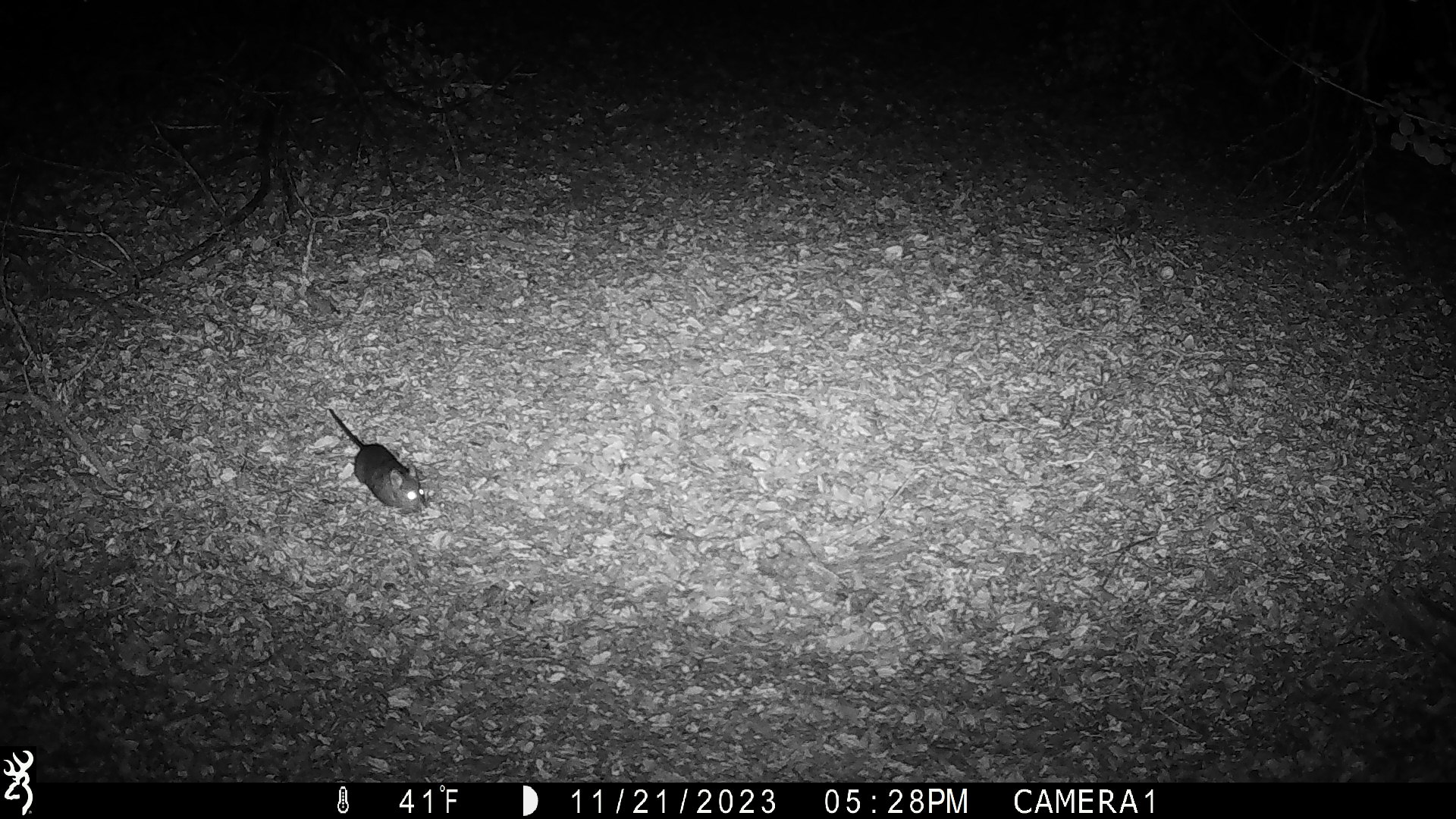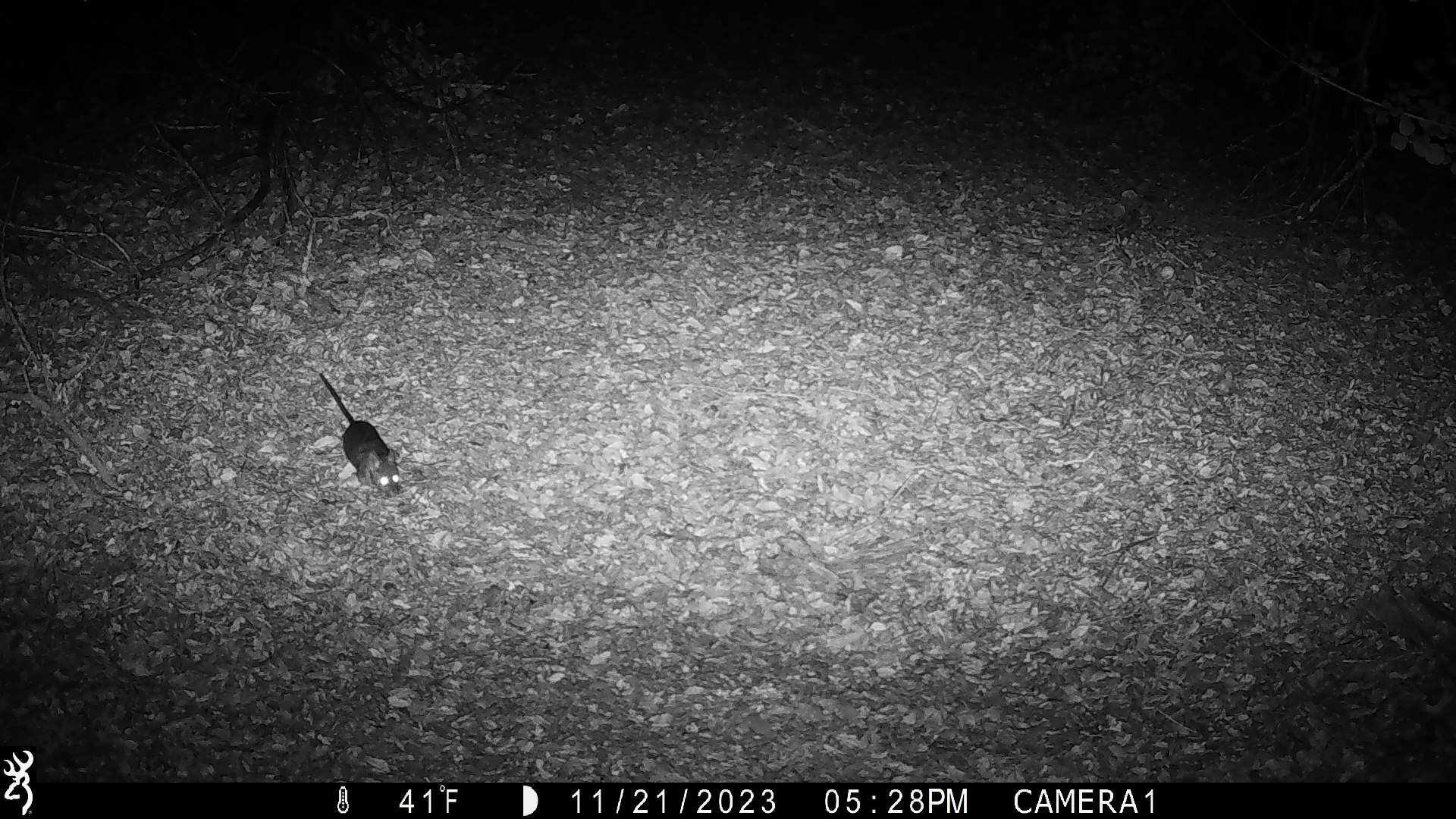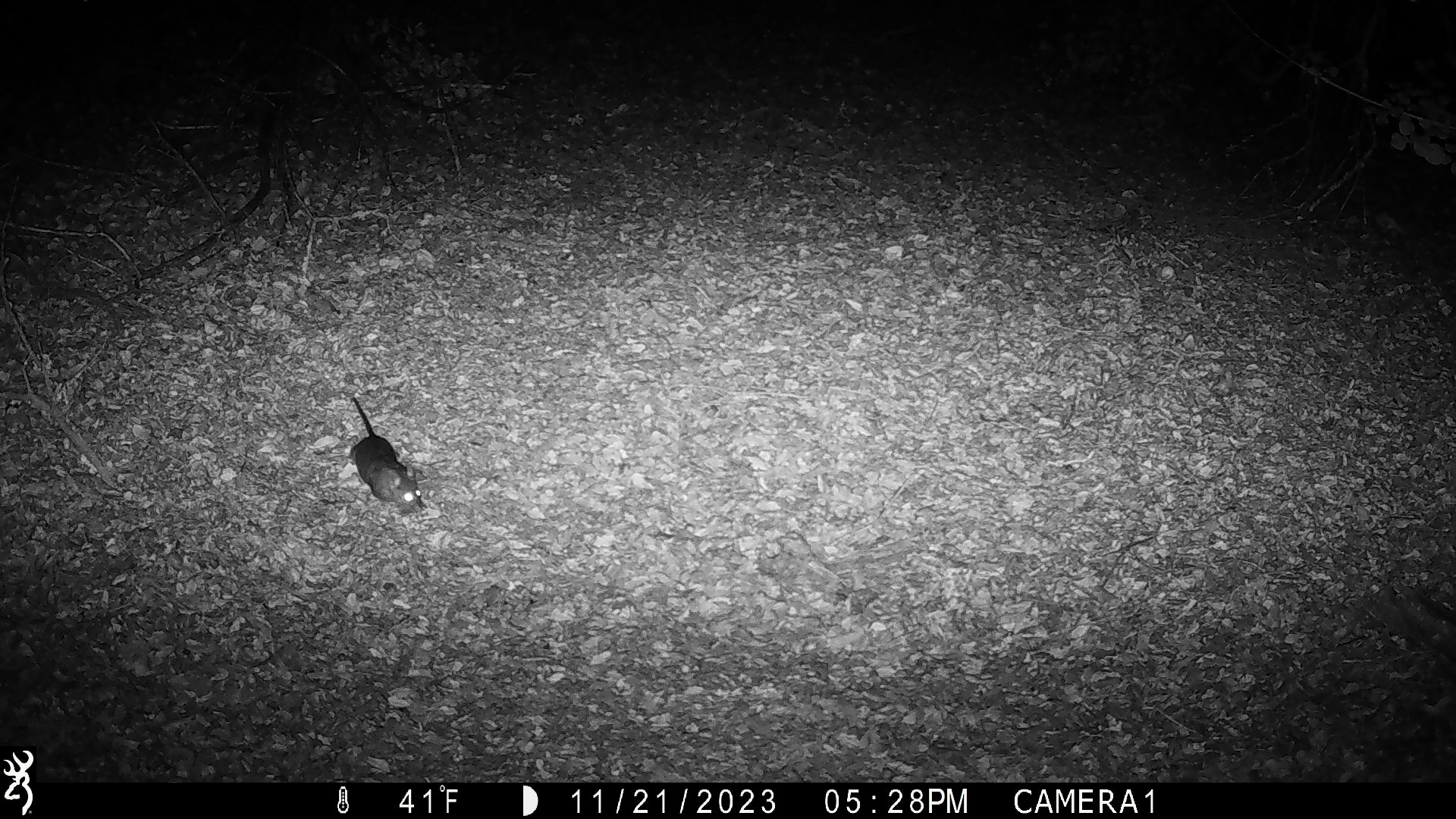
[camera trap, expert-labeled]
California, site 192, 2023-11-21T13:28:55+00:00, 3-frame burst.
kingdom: Animalia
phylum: Chordata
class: Mammalia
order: Rodentia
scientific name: Rodentia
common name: mouse or rat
Mouse or rat (Rodentia).